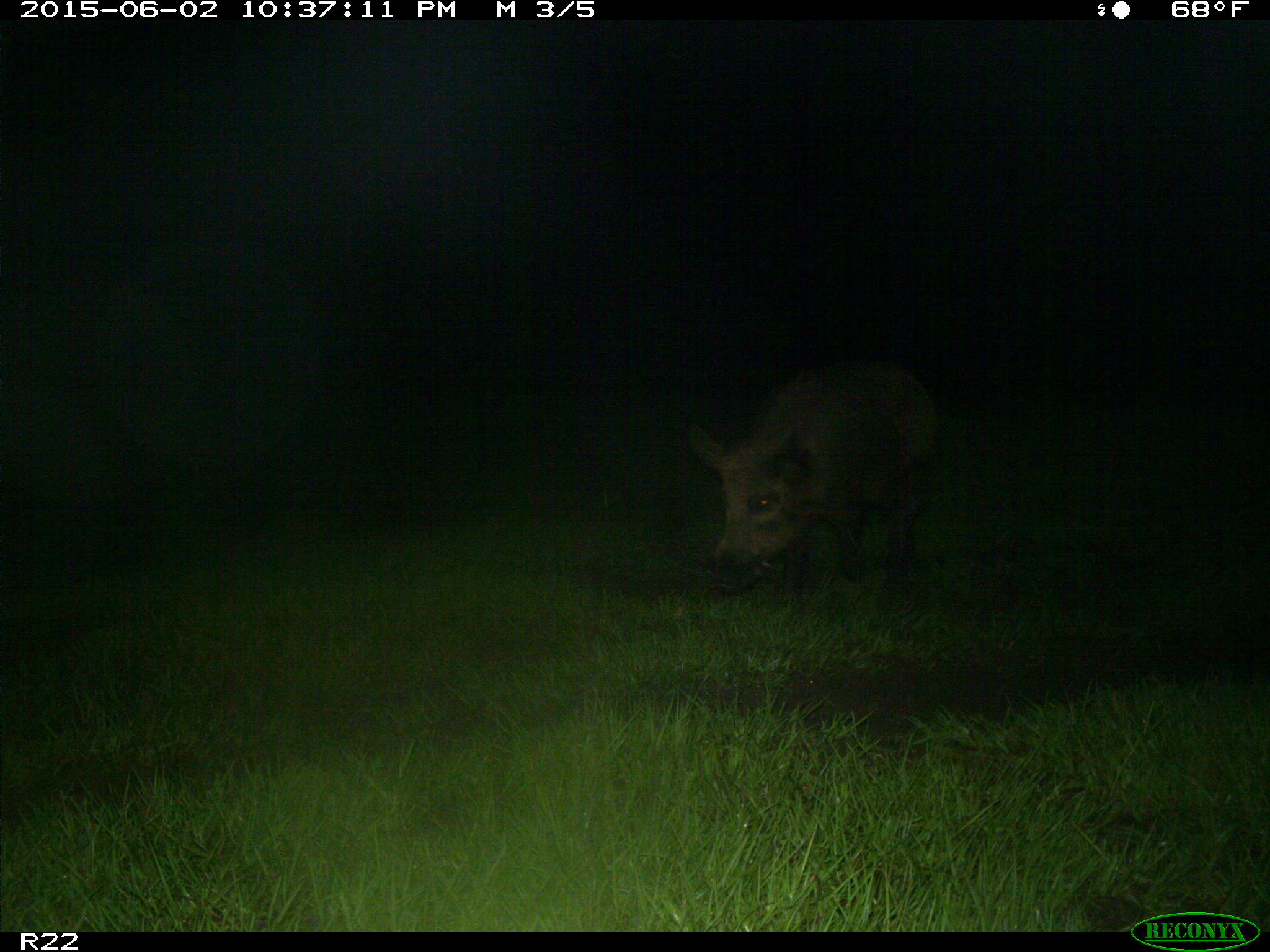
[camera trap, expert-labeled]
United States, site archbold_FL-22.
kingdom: Animalia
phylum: Chordata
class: Mammalia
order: Artiodactyla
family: Bovidae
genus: Bos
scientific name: Bos taurus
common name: domestic cow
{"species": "Bos taurus (domestic cow)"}